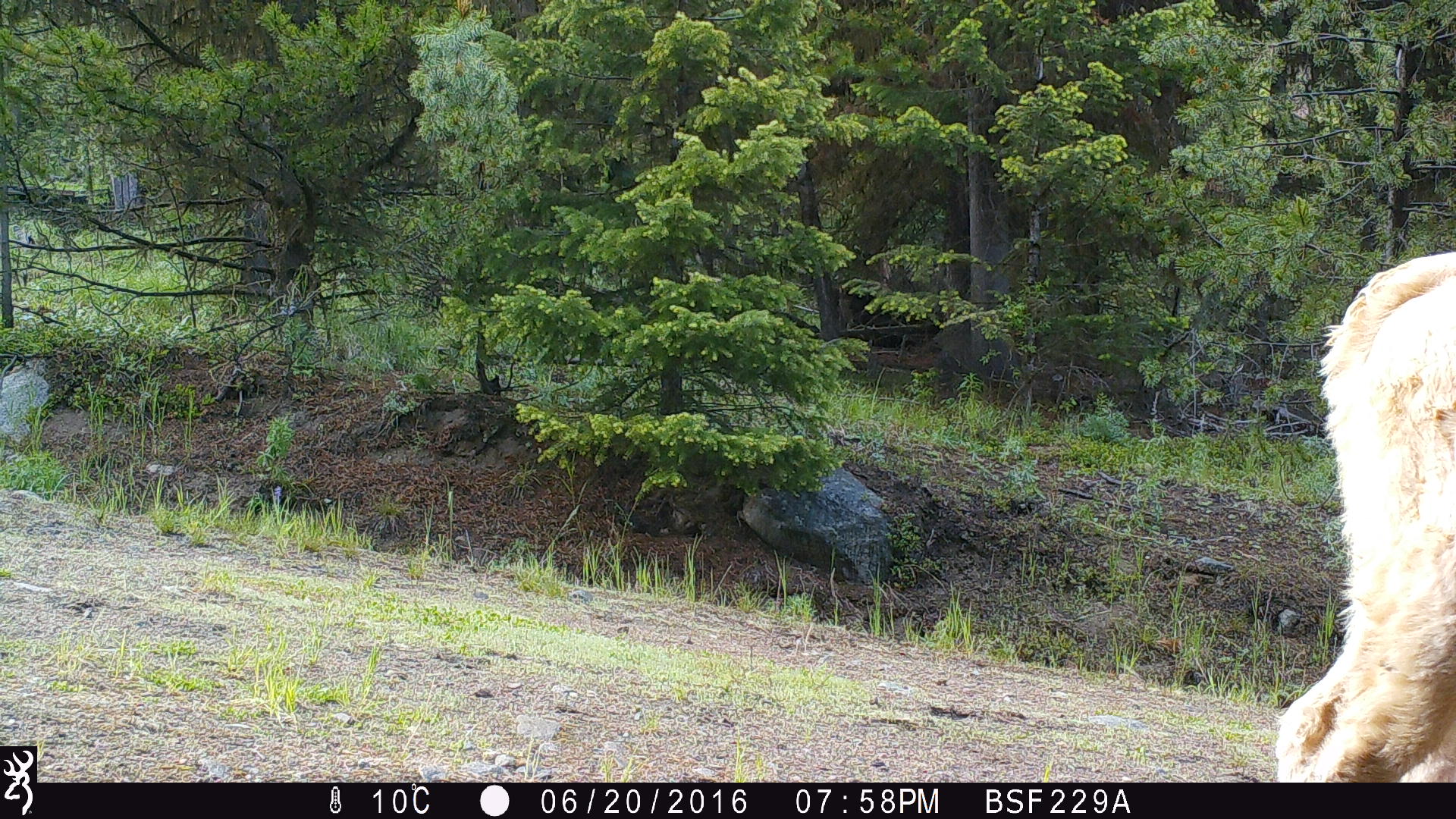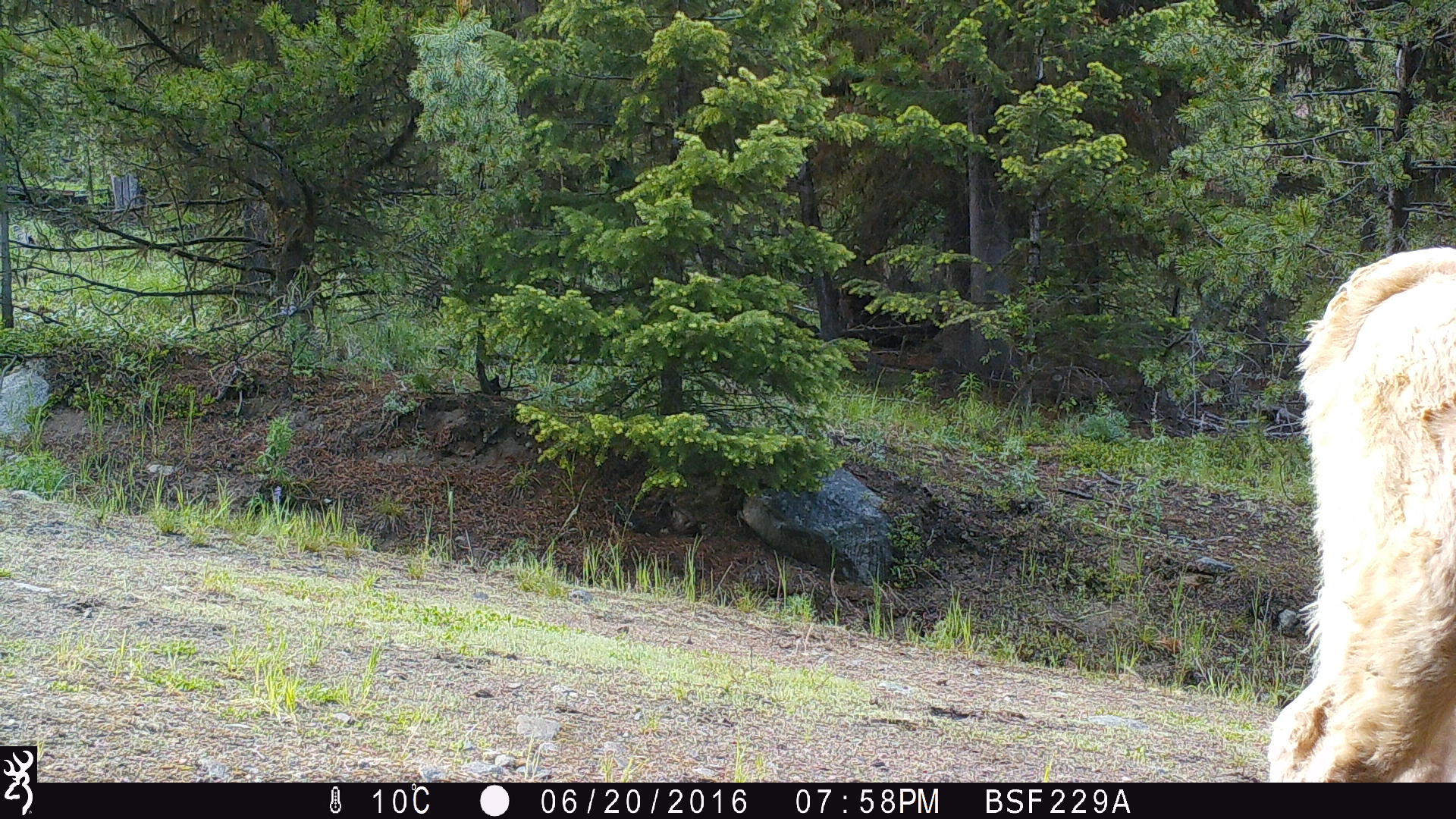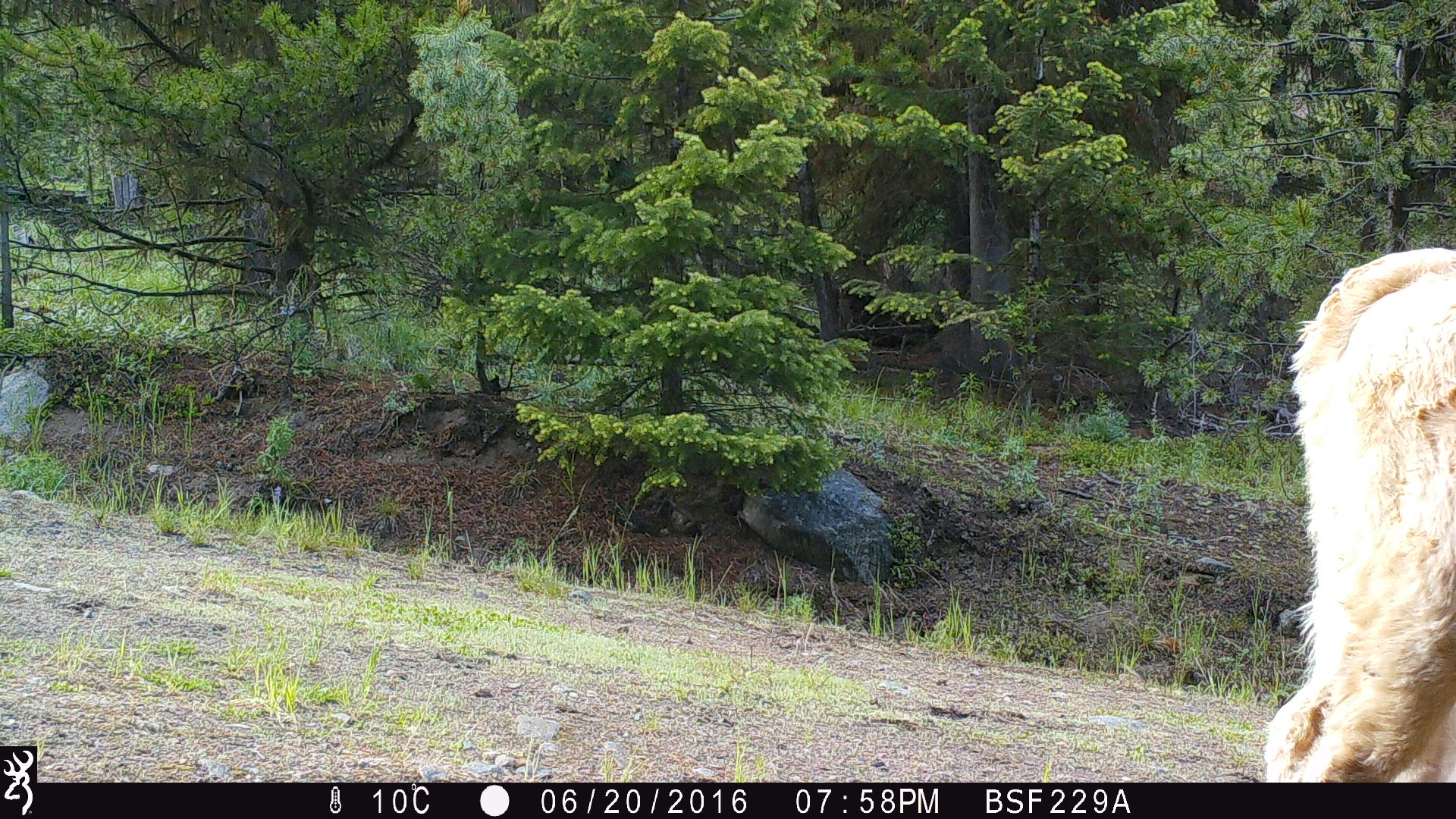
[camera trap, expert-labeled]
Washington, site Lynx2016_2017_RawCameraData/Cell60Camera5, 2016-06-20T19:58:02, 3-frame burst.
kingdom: Animalia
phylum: Chordata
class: Mammalia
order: Artiodactyla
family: Bovidae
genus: Bos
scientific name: Bos taurus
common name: domestic cattle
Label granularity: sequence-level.